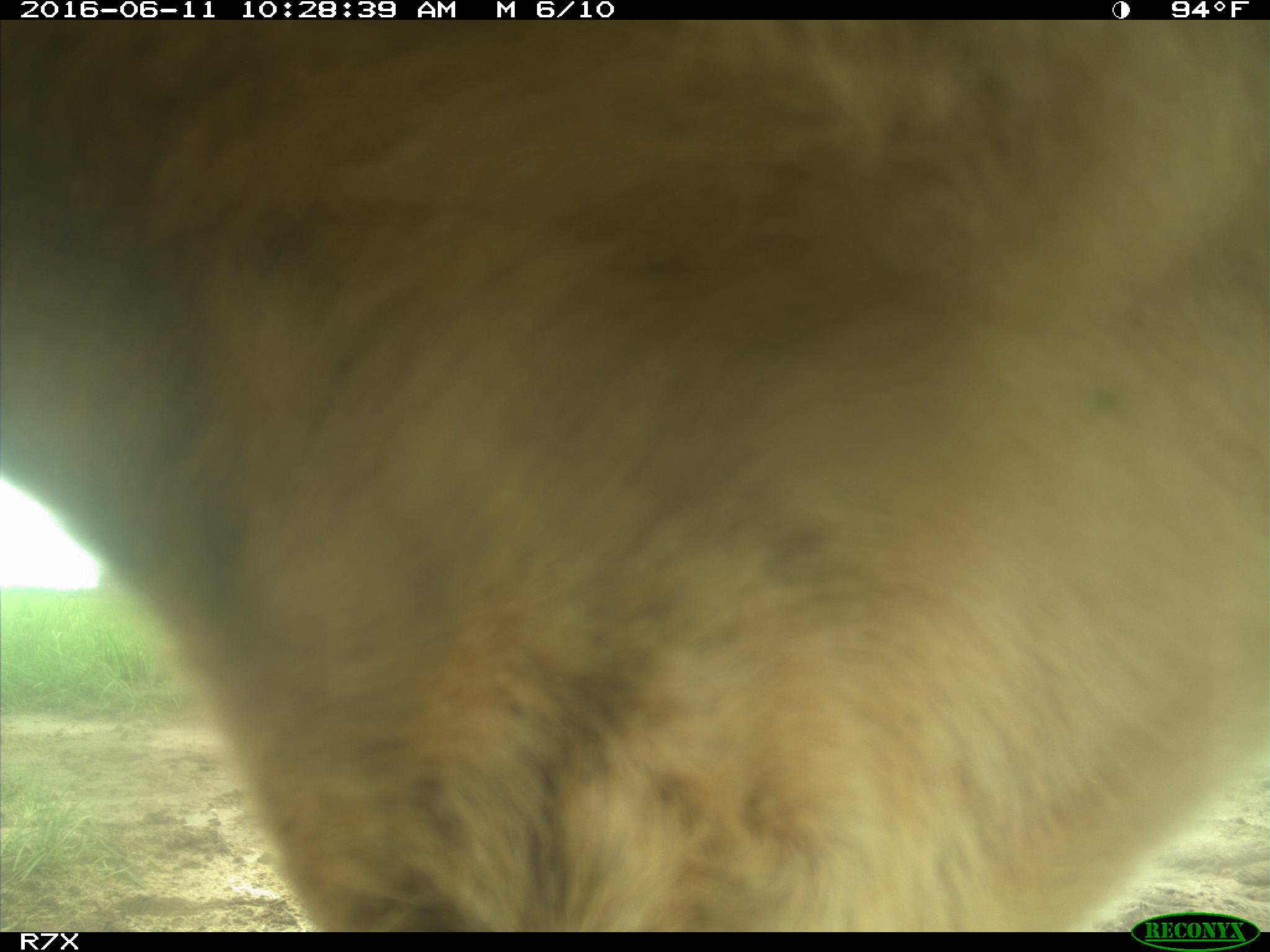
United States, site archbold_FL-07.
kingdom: Animalia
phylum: Chordata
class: Mammalia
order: Artiodactyla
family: Bovidae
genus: Bos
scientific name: Bos taurus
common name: domestic cow